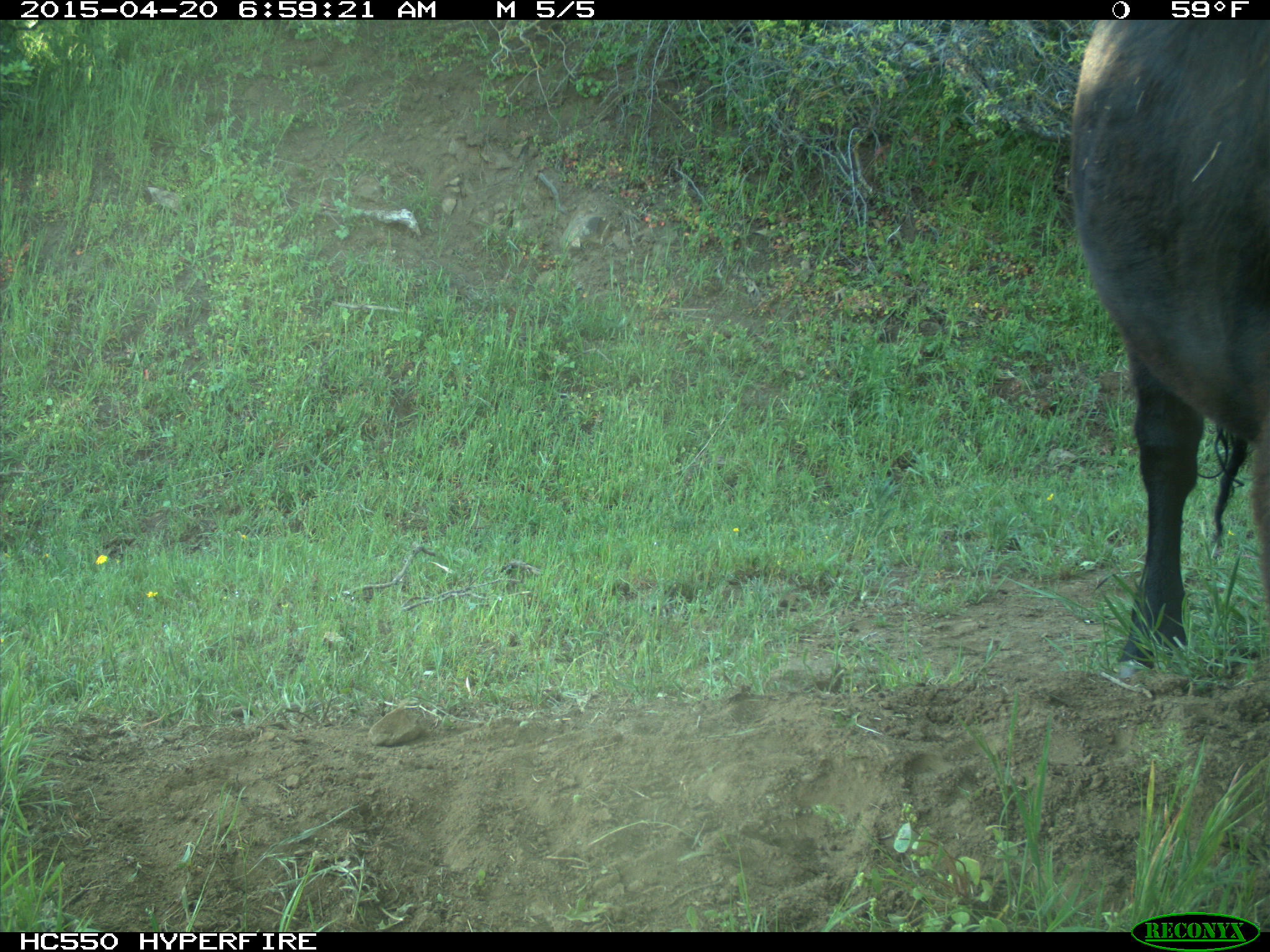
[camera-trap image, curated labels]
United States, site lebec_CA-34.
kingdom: Animalia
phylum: Chordata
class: Mammalia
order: Artiodactyla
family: Bovidae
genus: Bos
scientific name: Bos taurus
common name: domestic cow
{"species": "Bos taurus (domestic cow)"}